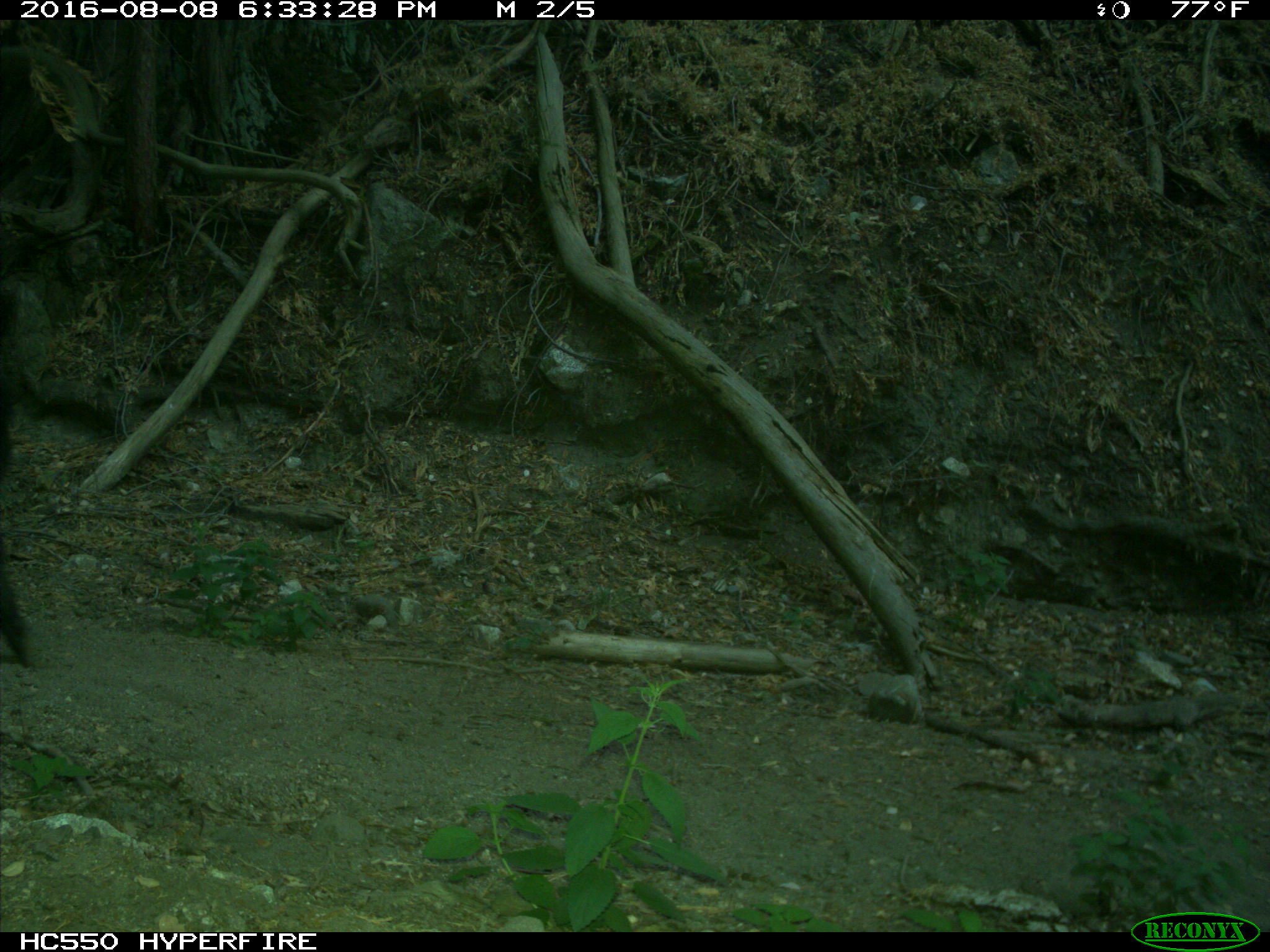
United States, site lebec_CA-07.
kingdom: Animalia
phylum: Chordata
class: Mammalia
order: Artiodactyla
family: Suidae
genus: Sus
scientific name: Sus scrofa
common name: wild boar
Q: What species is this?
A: Sus scrofa (wild boar).